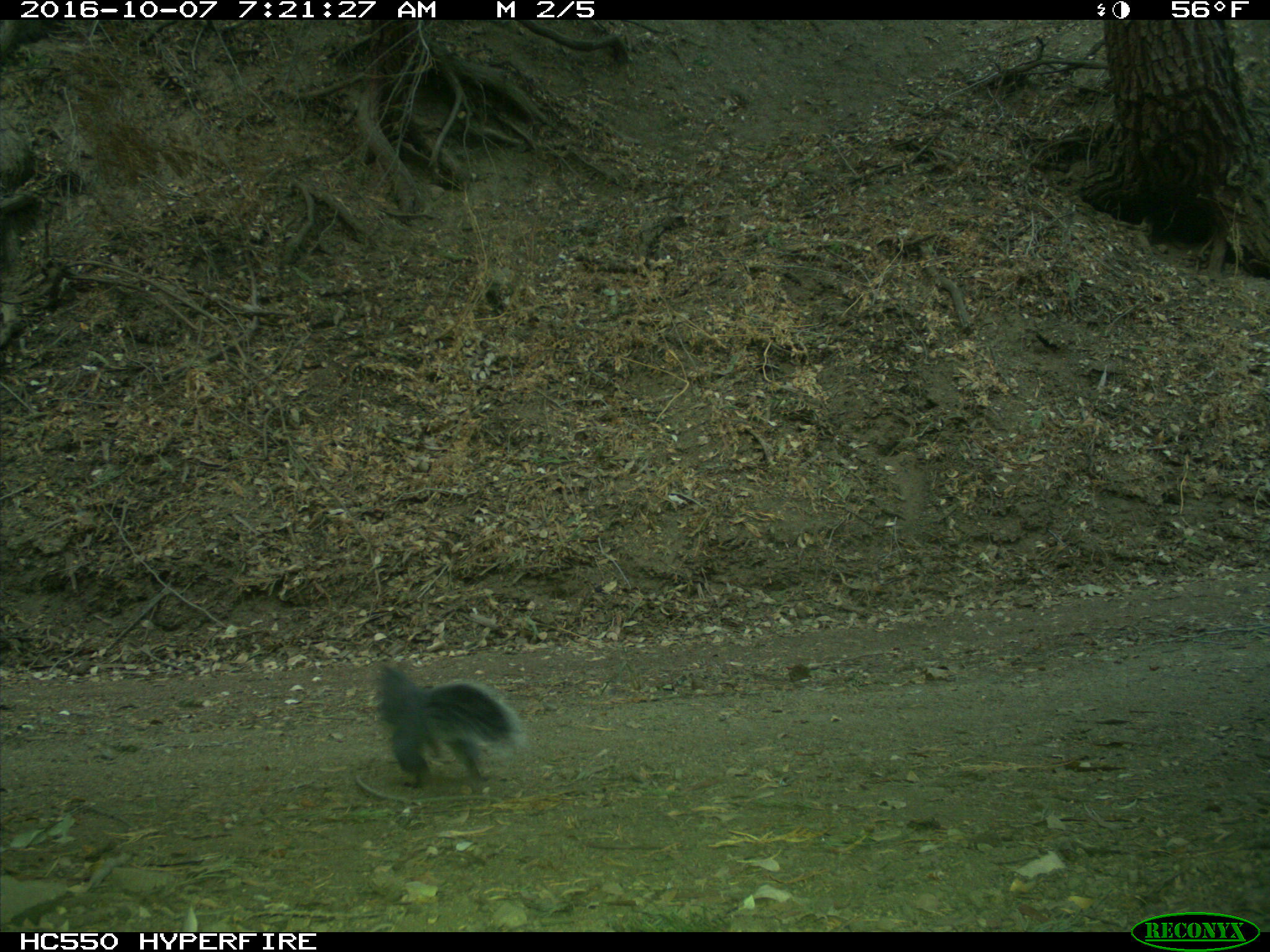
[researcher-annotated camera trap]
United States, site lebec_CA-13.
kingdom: Animalia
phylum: Chordata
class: Mammalia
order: Rodentia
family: Sciuridae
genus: Sciurus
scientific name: Sciurus carolinensis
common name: eastern gray squirrel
Sciurus carolinensis (eastern gray squirrel).